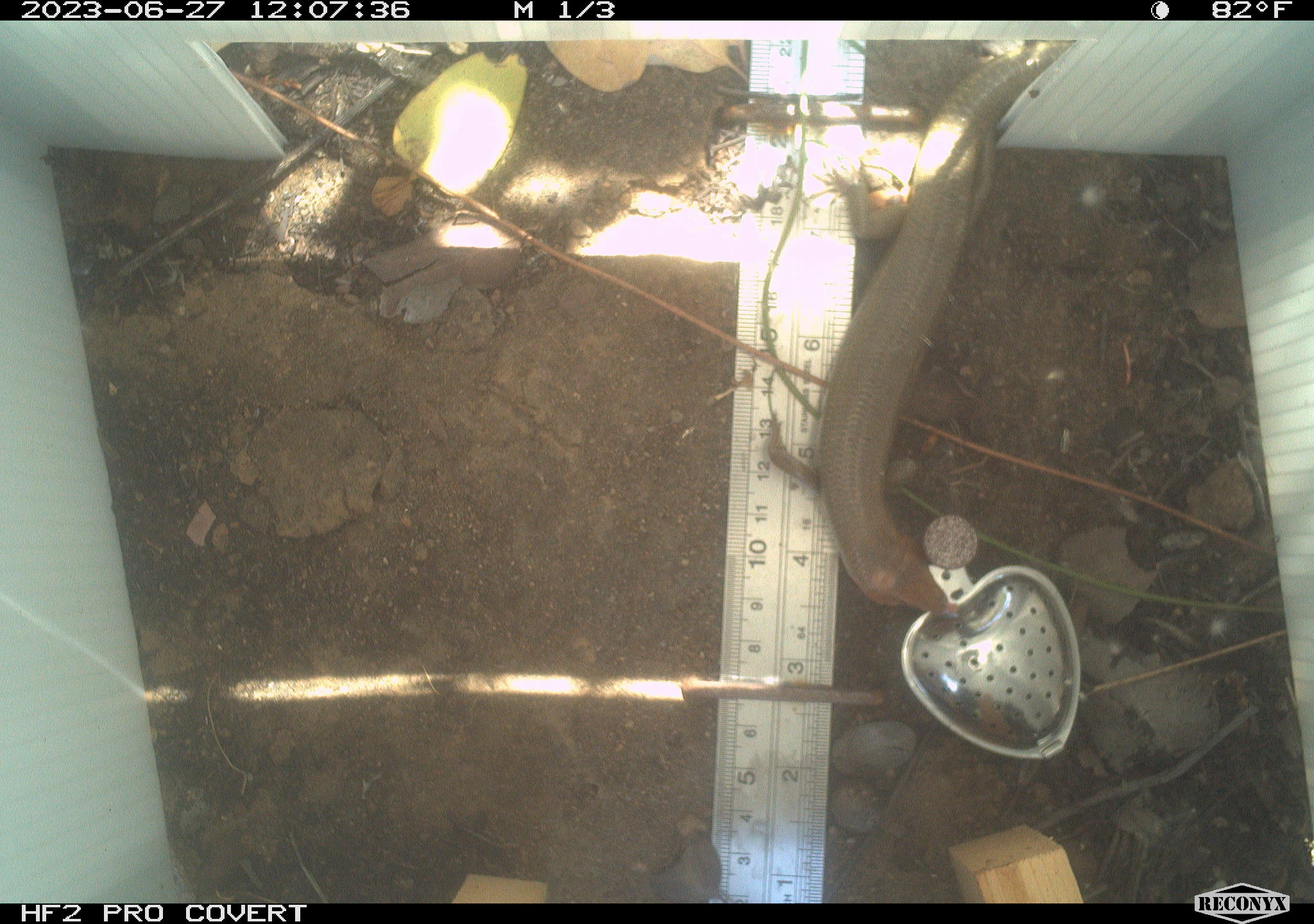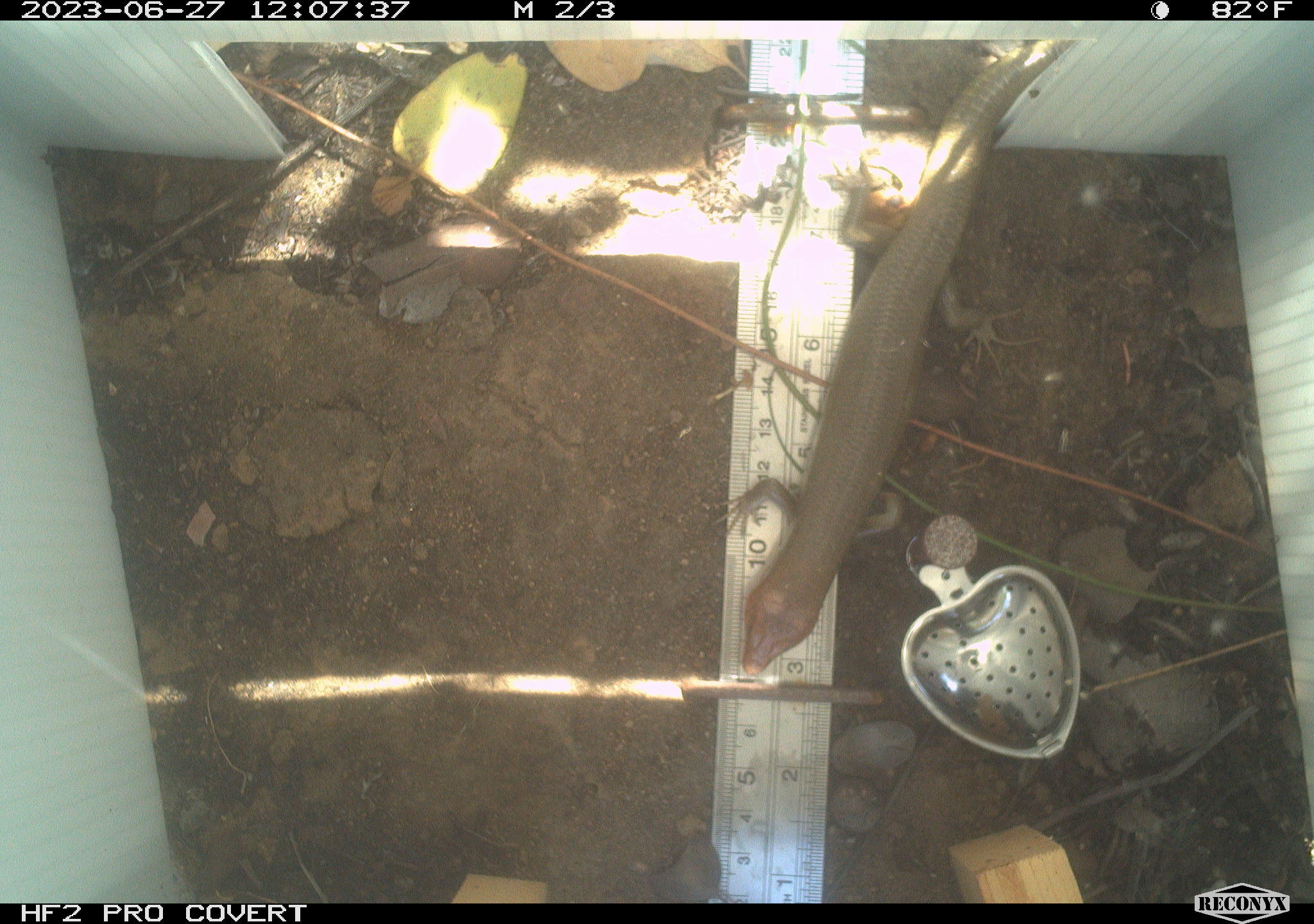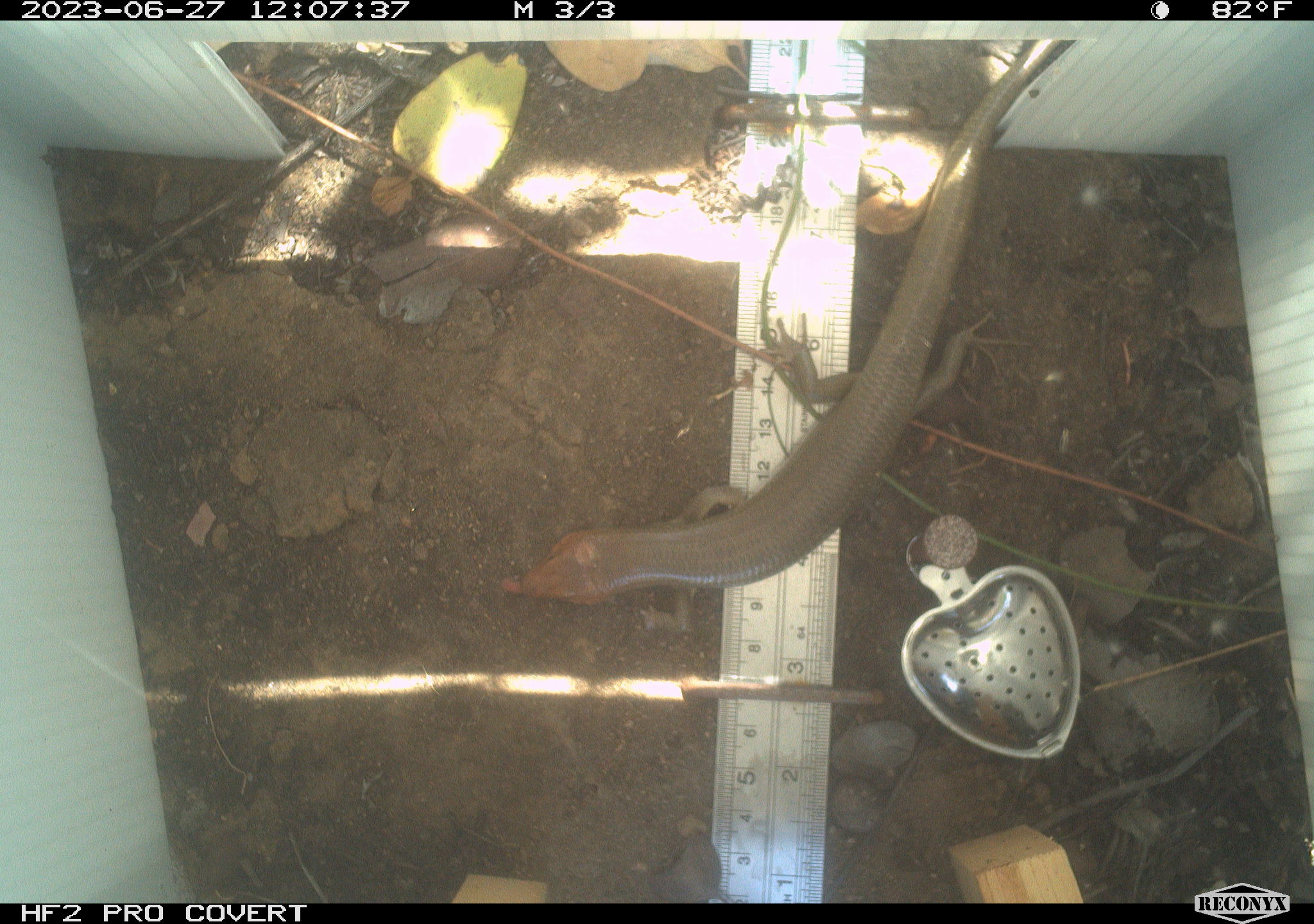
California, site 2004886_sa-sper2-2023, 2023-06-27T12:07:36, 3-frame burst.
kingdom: Animalia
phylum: Chordata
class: Reptilia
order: Squamata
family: Scincidae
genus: Plestiodon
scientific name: Plestiodon gilberti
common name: gilbert's skink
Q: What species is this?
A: Gilbert's skink (Plestiodon gilberti).